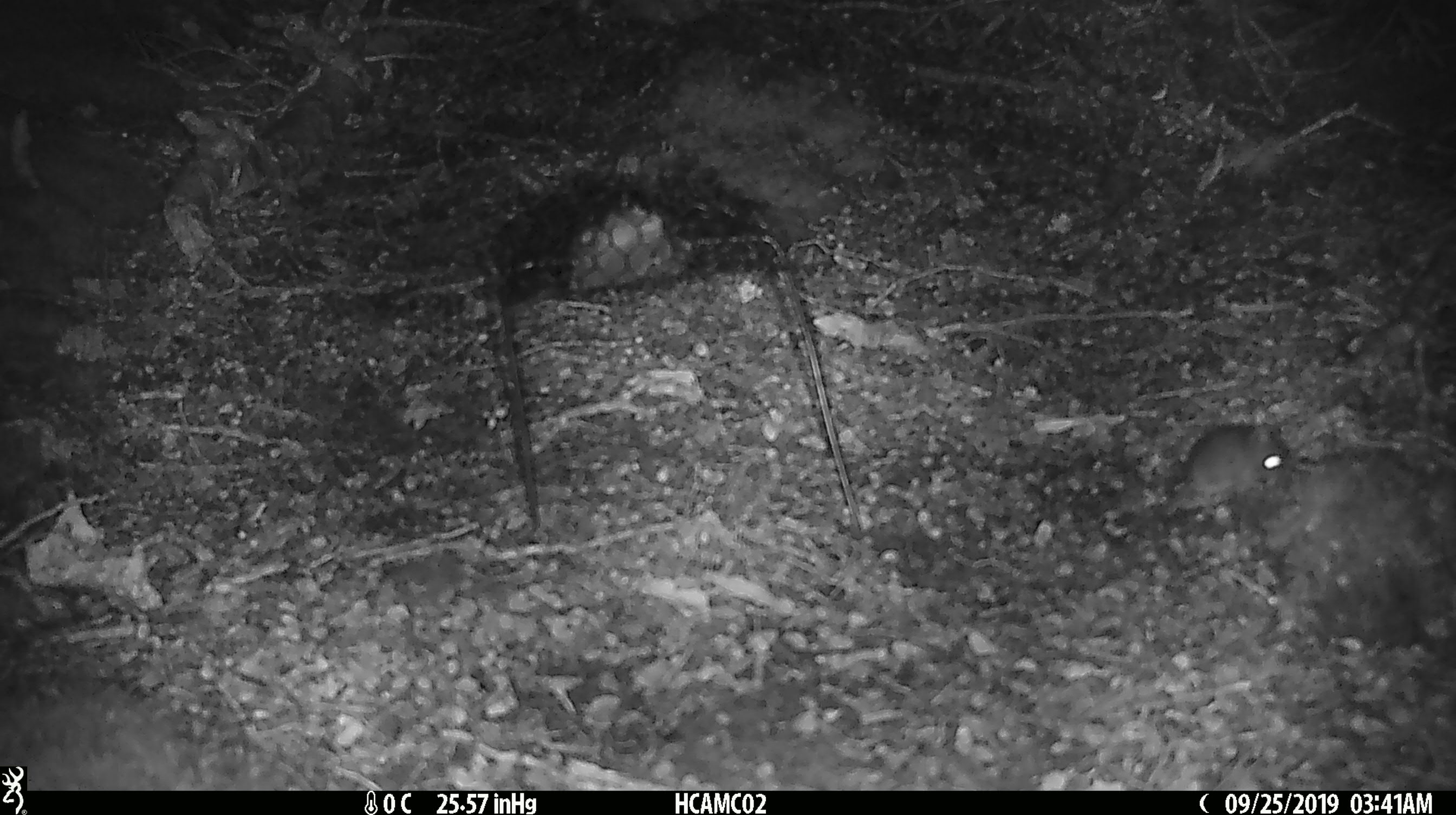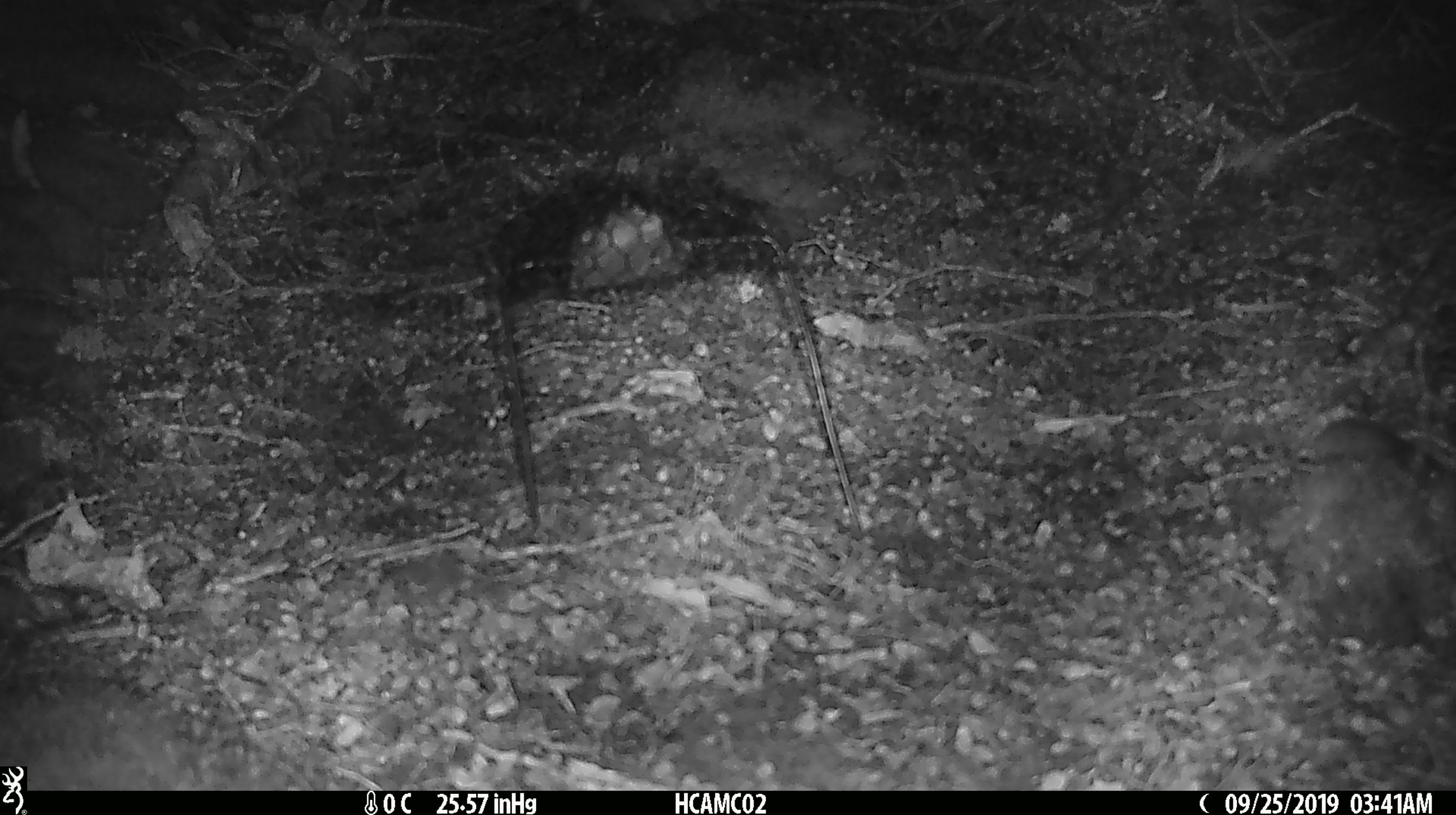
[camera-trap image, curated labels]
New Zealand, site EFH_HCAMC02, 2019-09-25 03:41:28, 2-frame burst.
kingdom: Animalia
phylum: Chordata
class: Mammalia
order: Rodentia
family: Muridae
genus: Mus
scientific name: Mus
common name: mouse